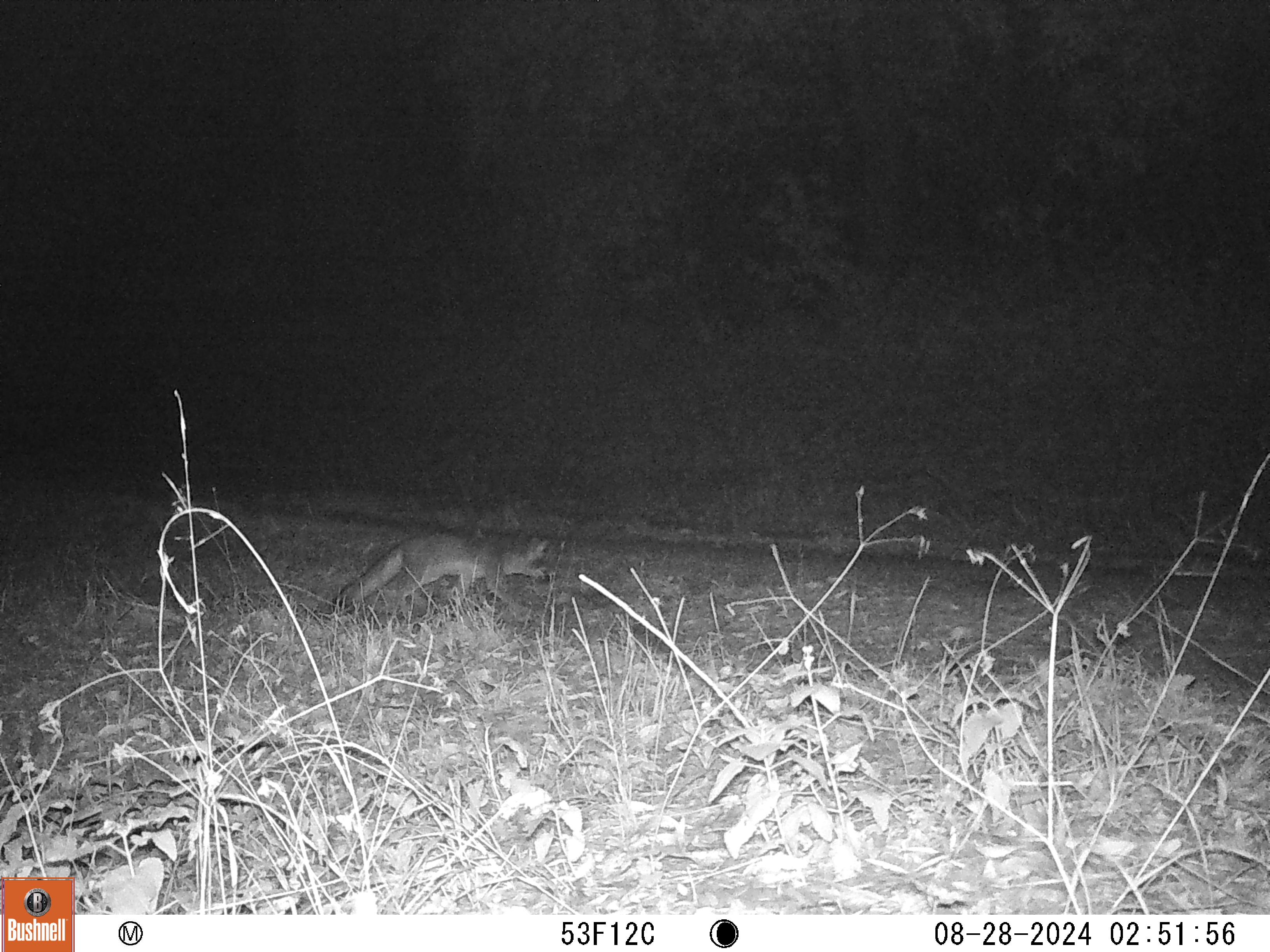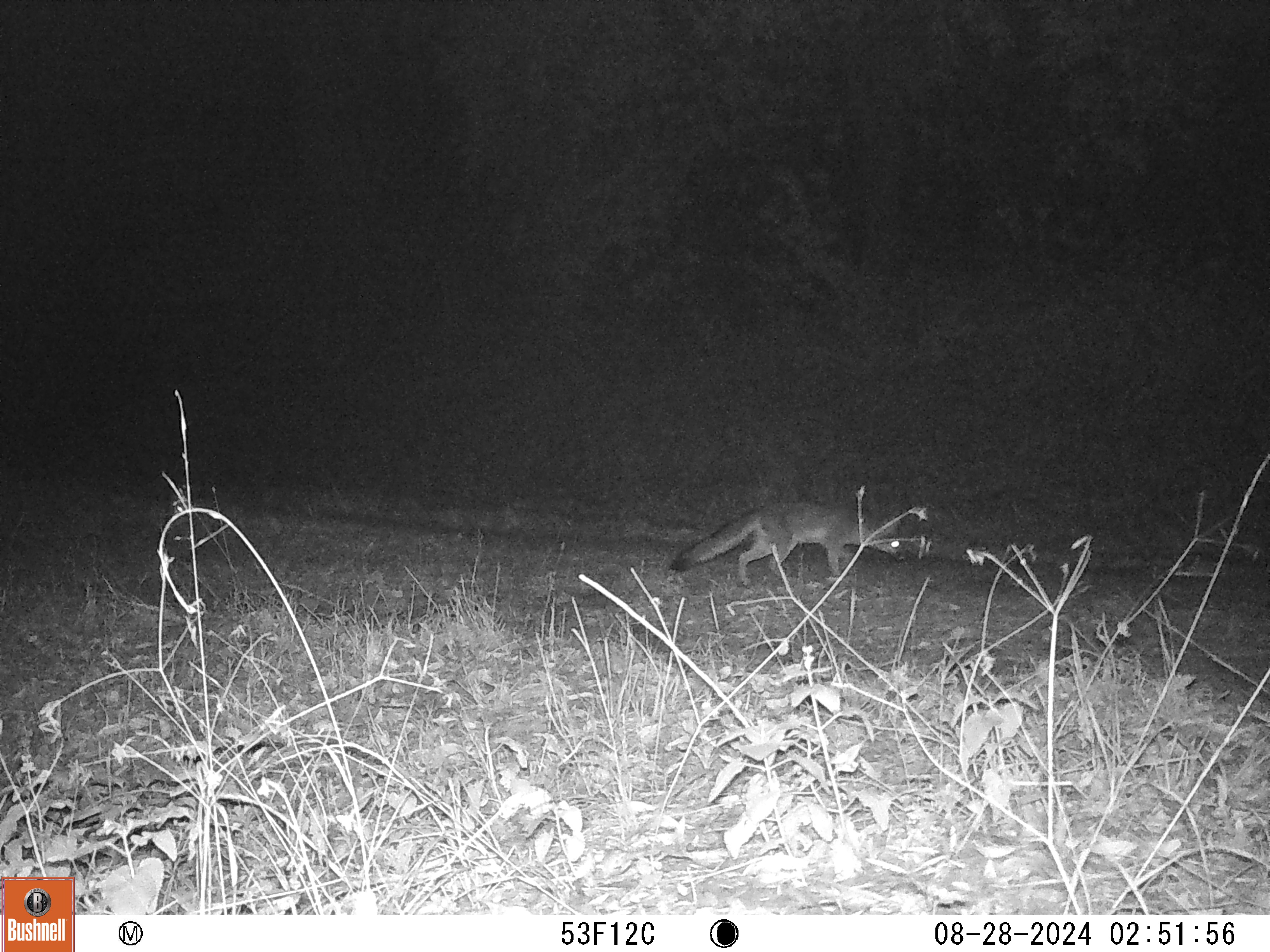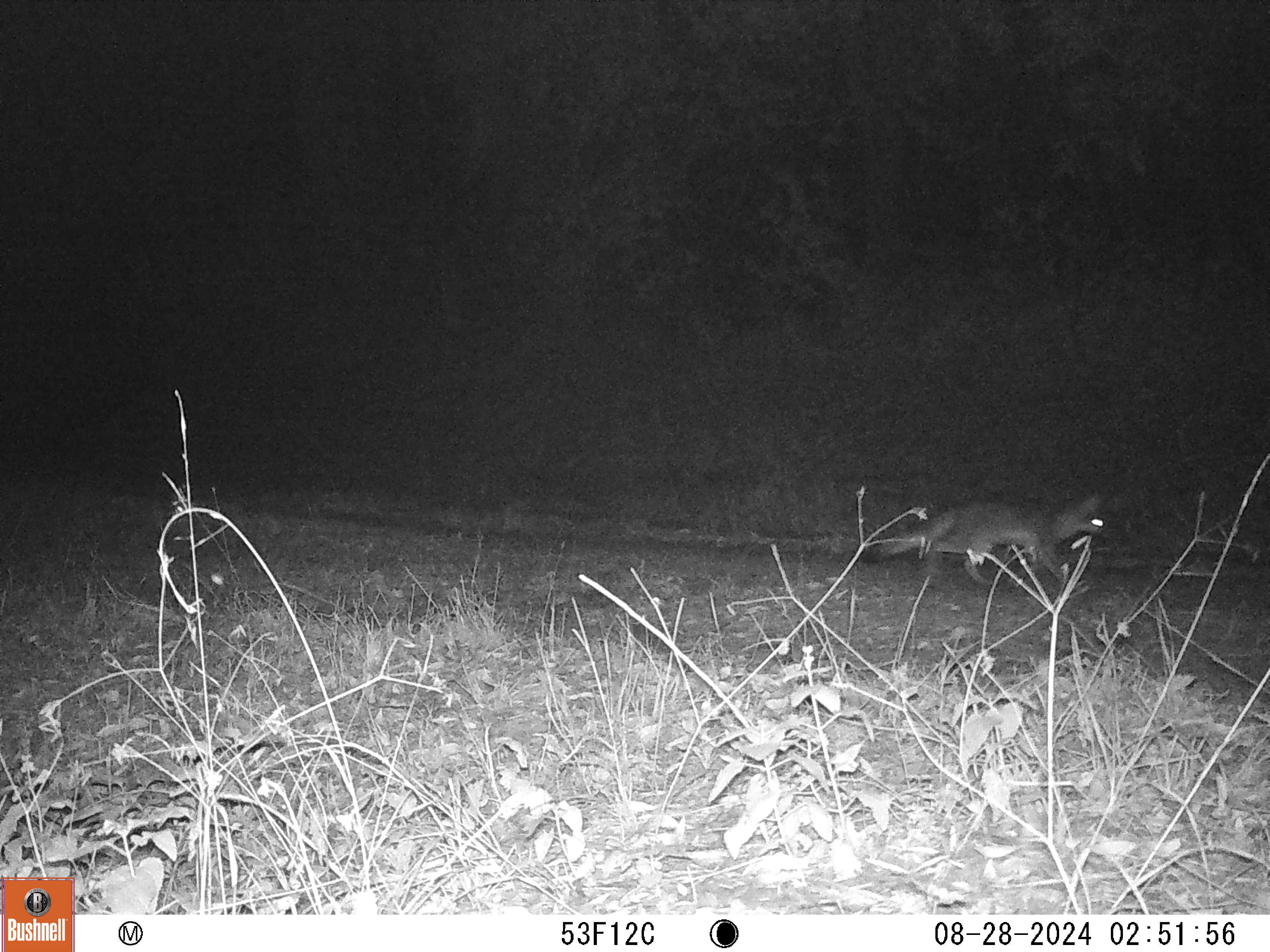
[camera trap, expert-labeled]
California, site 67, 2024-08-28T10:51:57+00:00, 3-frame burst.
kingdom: Animalia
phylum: Chordata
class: Mammalia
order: Carnivora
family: Canidae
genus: Urocyon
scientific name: Urocyon cinereoargenteus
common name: gray fox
Gray fox (Urocyon cinereoargenteus).